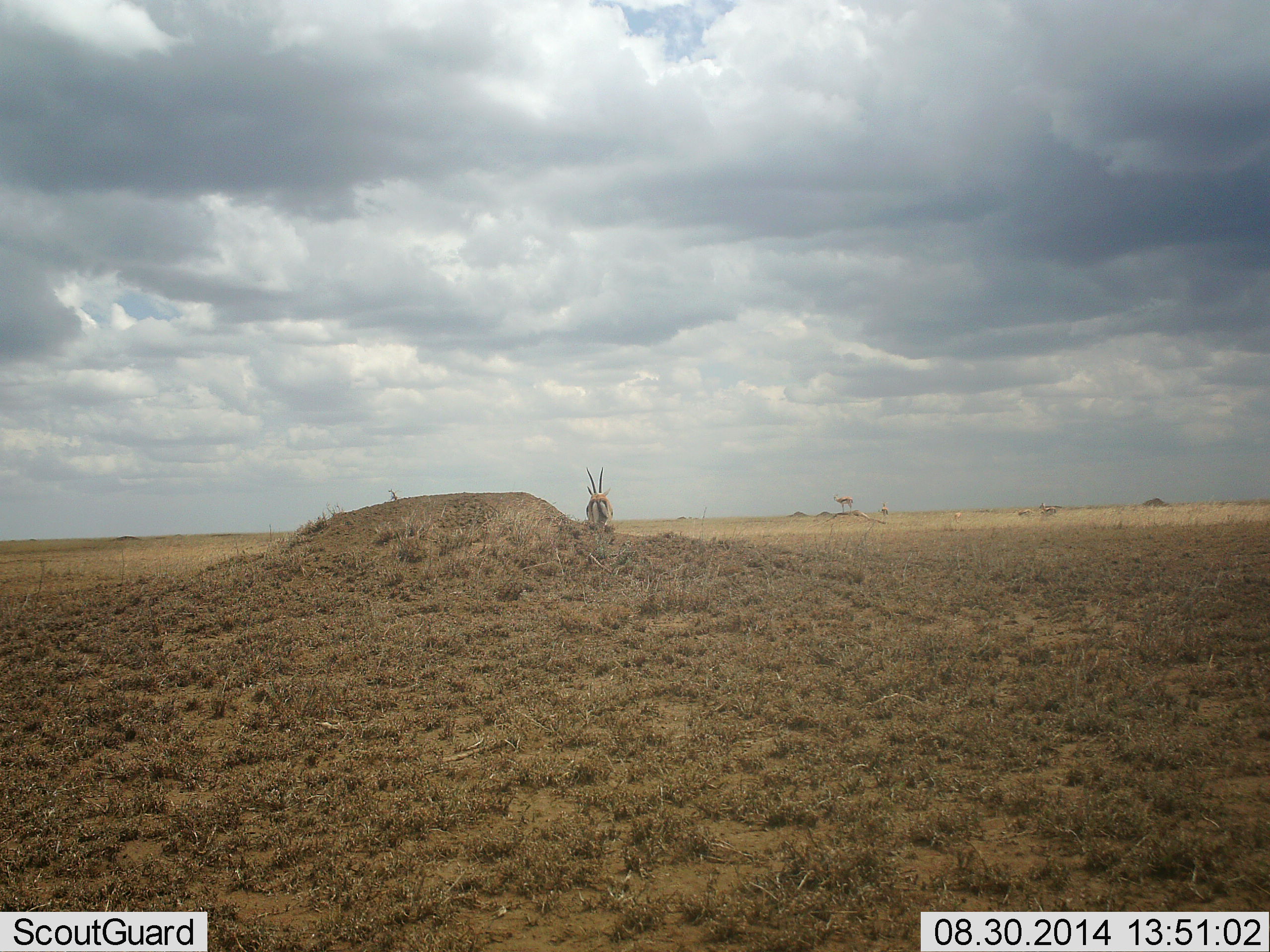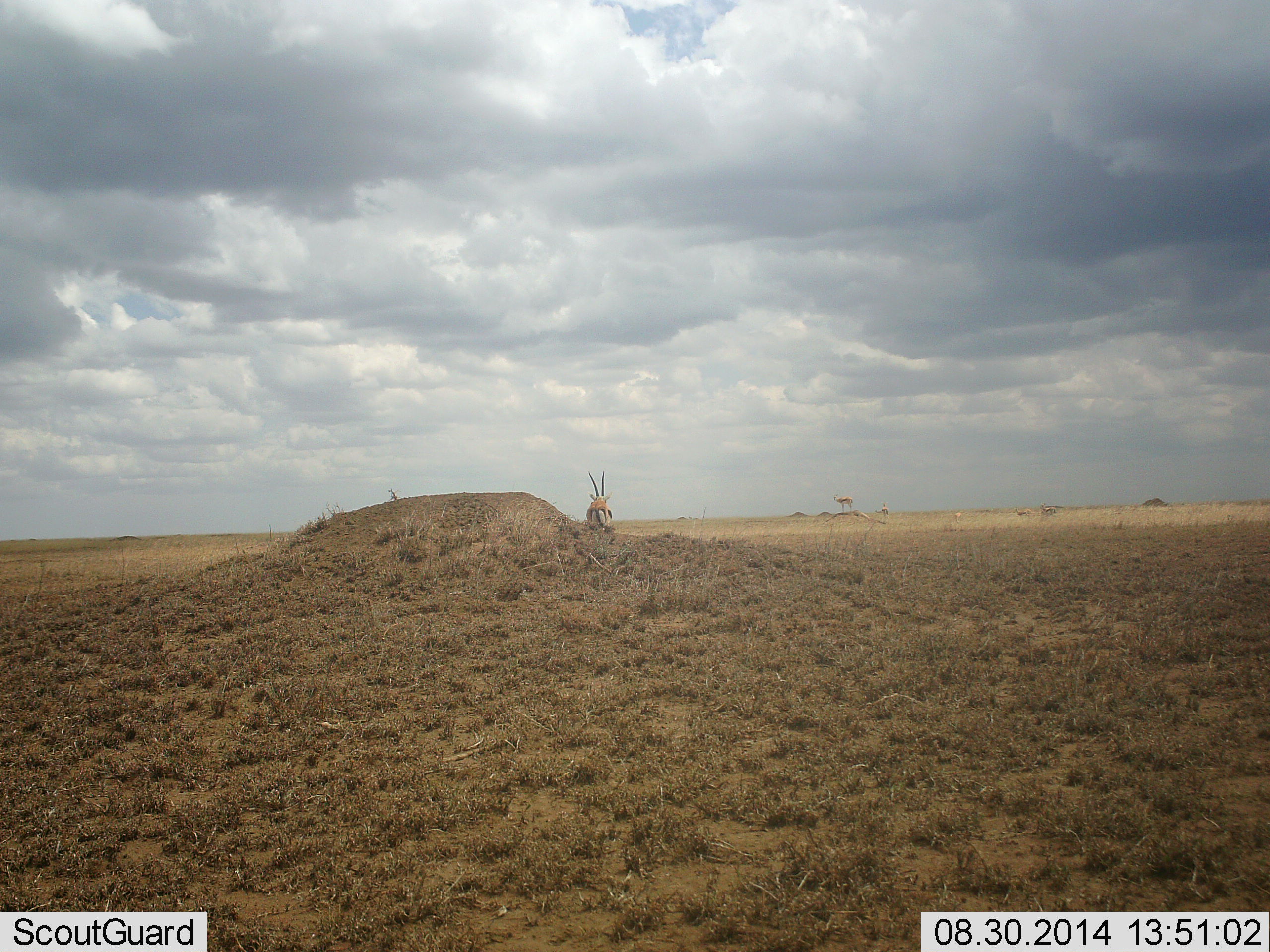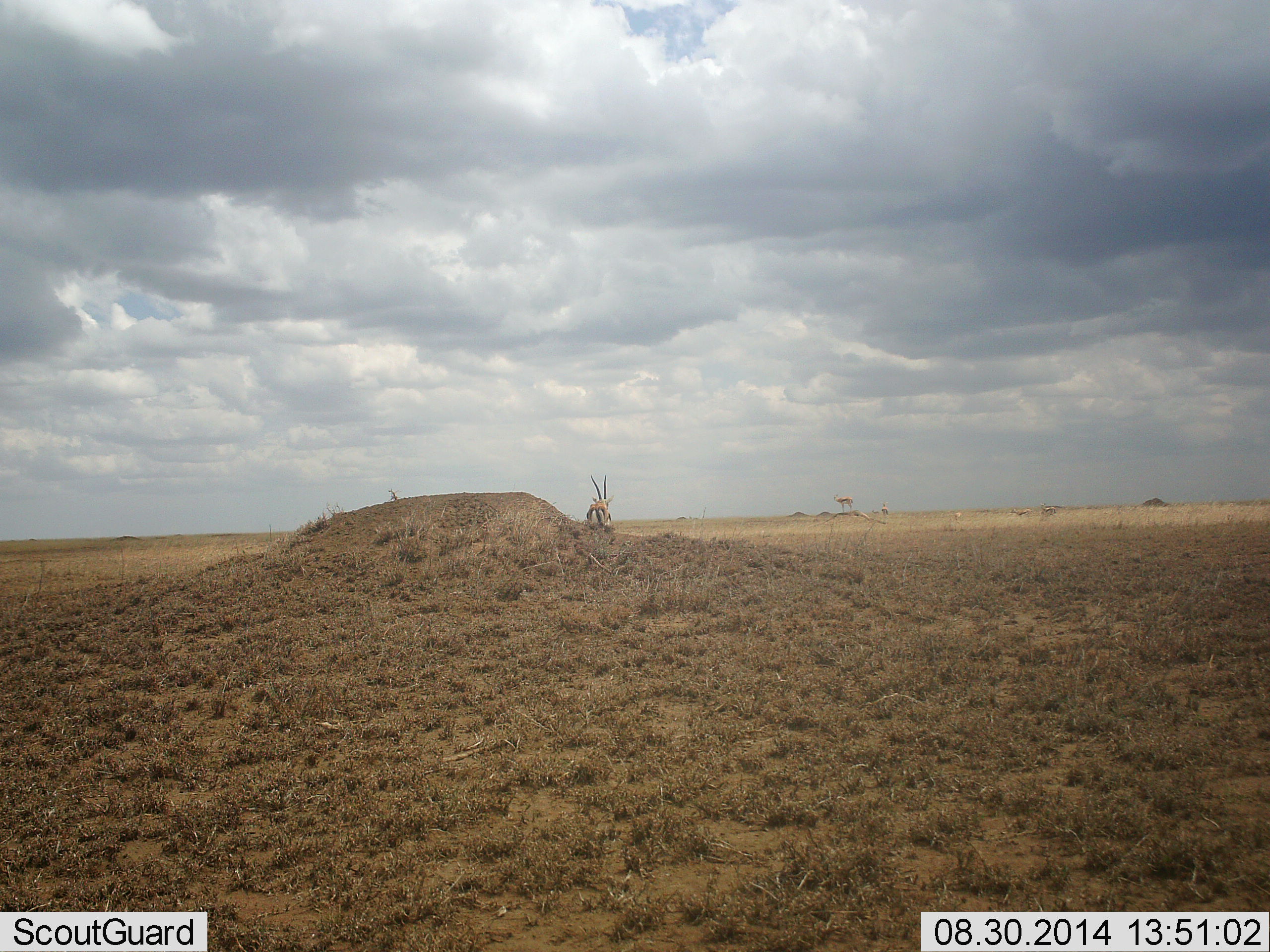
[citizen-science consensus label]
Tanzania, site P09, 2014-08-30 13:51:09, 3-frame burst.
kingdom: Animalia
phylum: Chordata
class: Mammalia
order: Artiodactyla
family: Bovidae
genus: Eudorcas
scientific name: Eudorcas thomsonii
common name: thomson's gazelle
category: gazellethomsons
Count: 2.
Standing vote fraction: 50%.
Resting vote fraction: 30%.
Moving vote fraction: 50%.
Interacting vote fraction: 0%.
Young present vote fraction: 0%.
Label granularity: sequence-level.